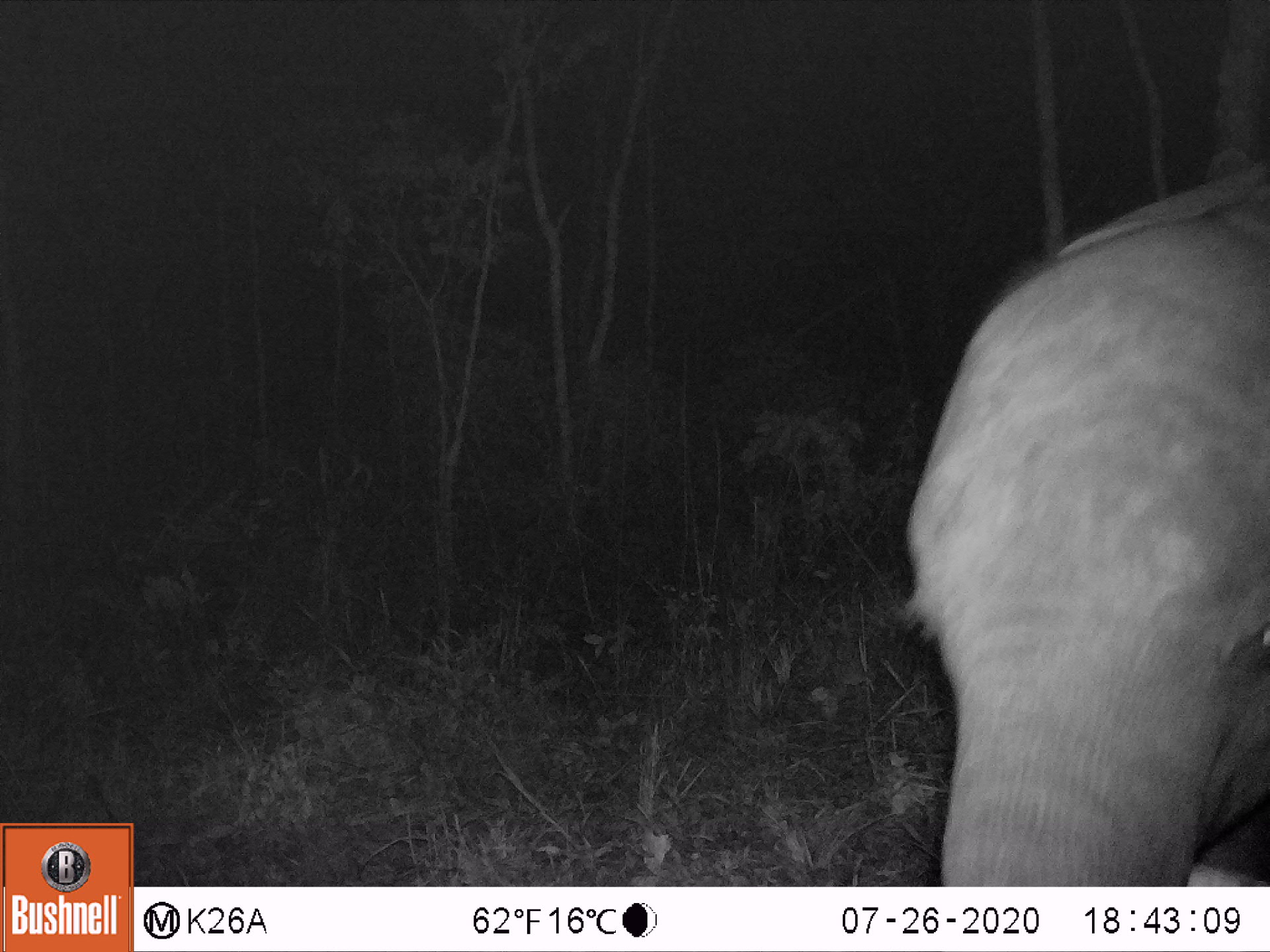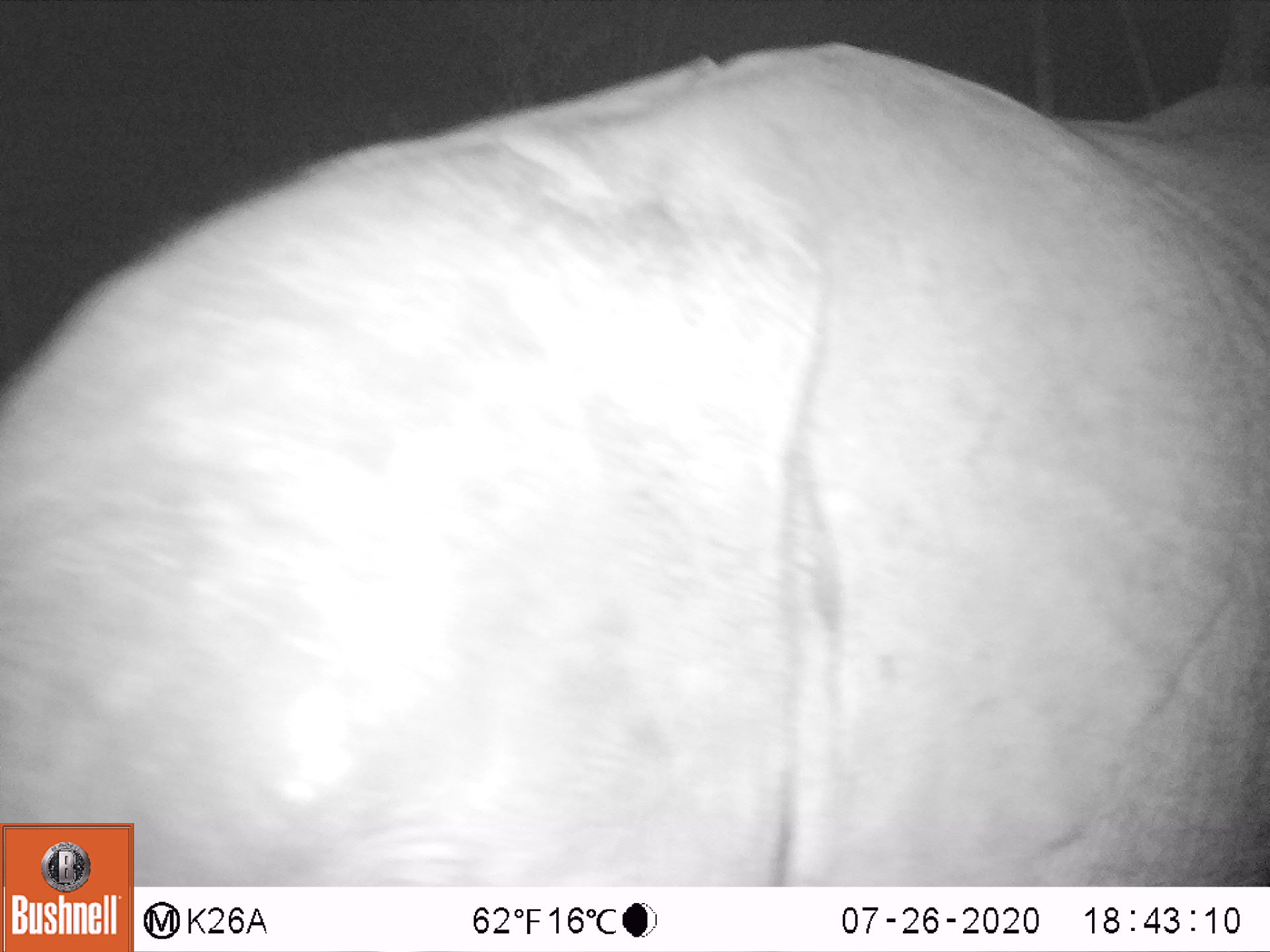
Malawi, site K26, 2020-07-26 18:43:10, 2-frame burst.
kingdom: Animalia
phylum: Chordata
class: Mammalia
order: Proboscidea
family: Elephantidae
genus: Loxodonta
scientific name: Loxodonta africana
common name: african savanna elephant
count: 1